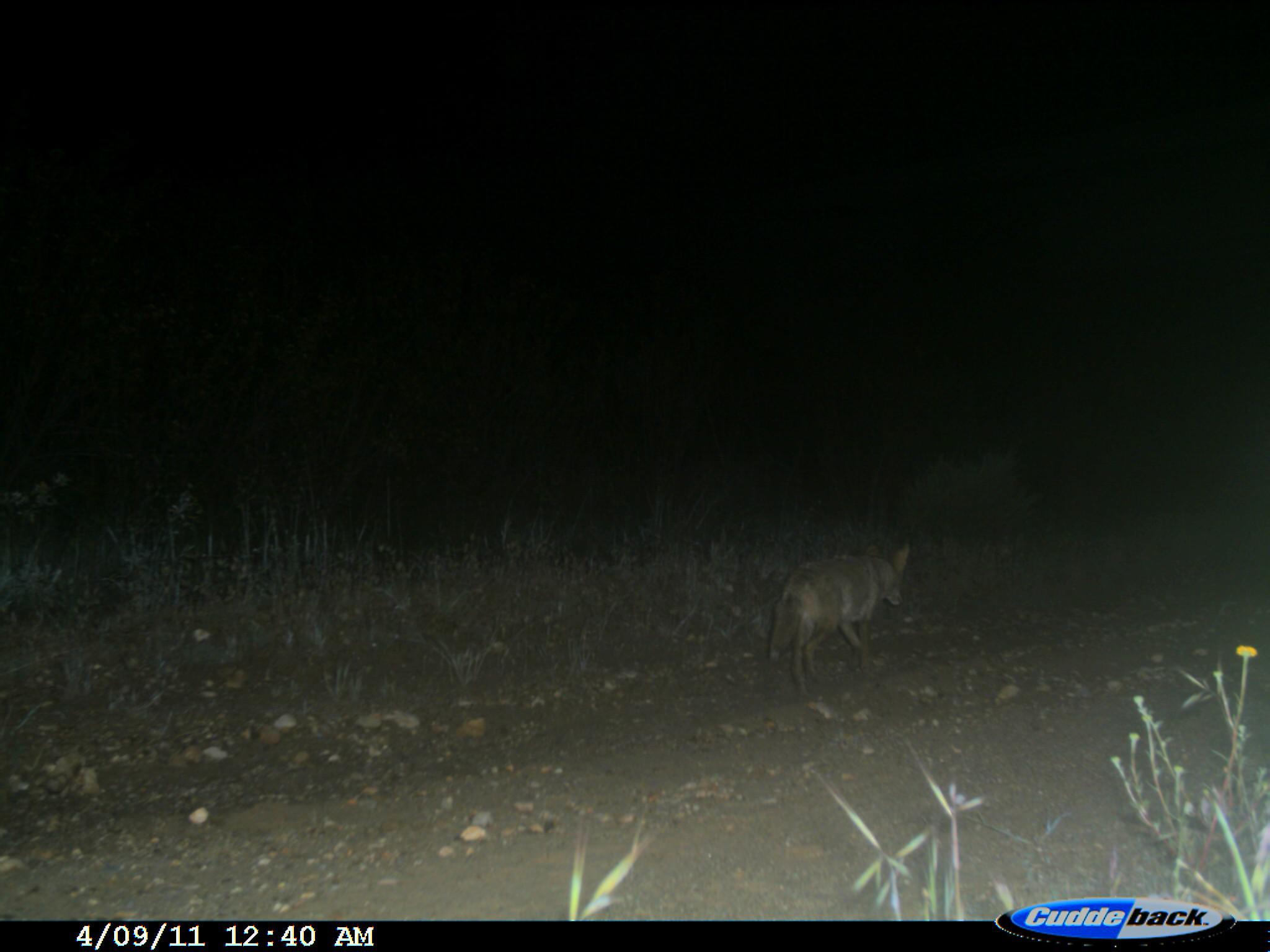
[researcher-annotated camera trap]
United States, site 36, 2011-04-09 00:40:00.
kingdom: Animalia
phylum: Chordata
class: Mammalia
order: Carnivora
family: Canidae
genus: Canis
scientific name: Canis latrans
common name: coyote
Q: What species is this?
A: Coyote (Canis latrans).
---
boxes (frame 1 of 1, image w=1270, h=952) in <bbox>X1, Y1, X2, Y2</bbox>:
coyote: <bbox>759, 537, 920, 696</bbox>